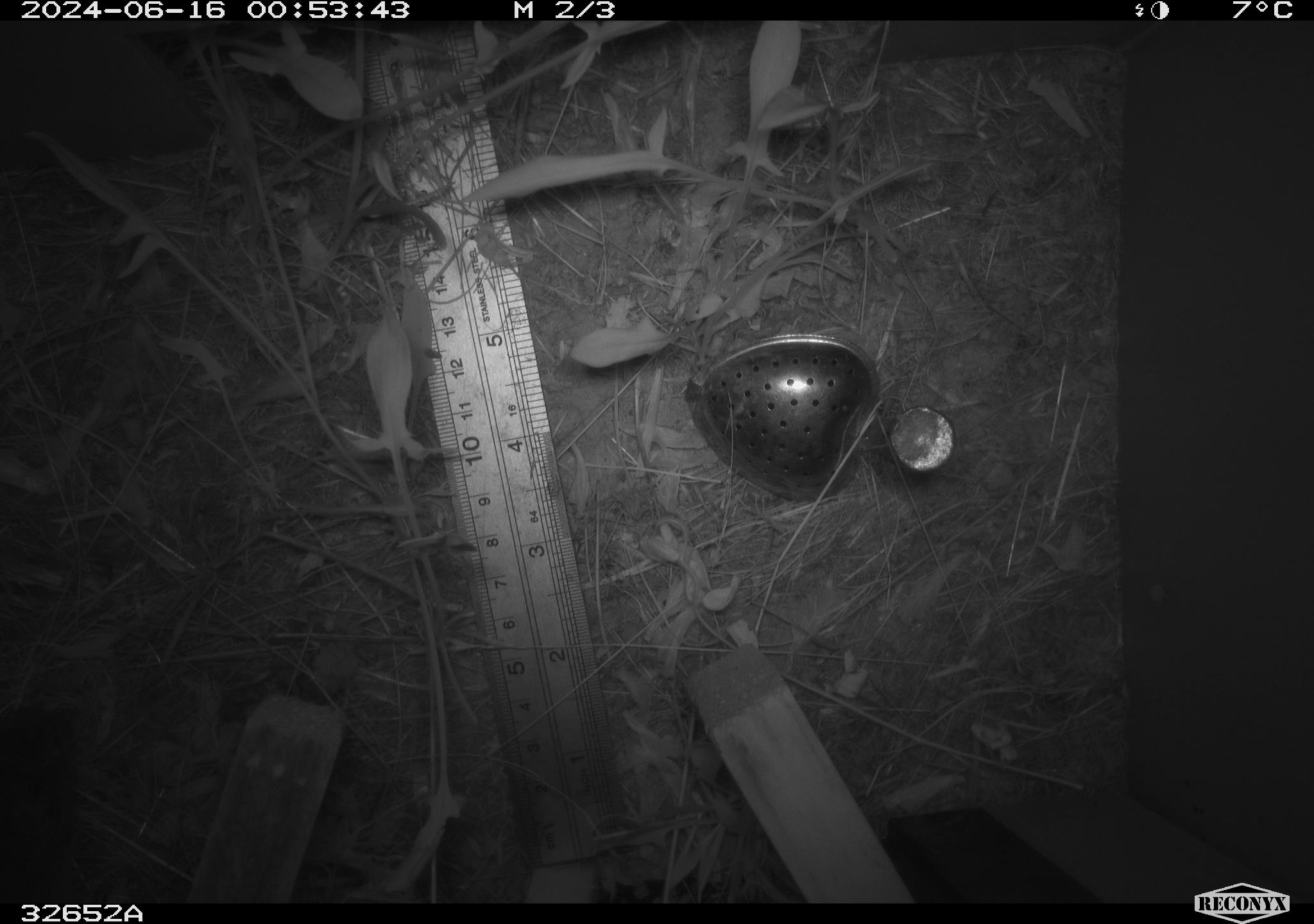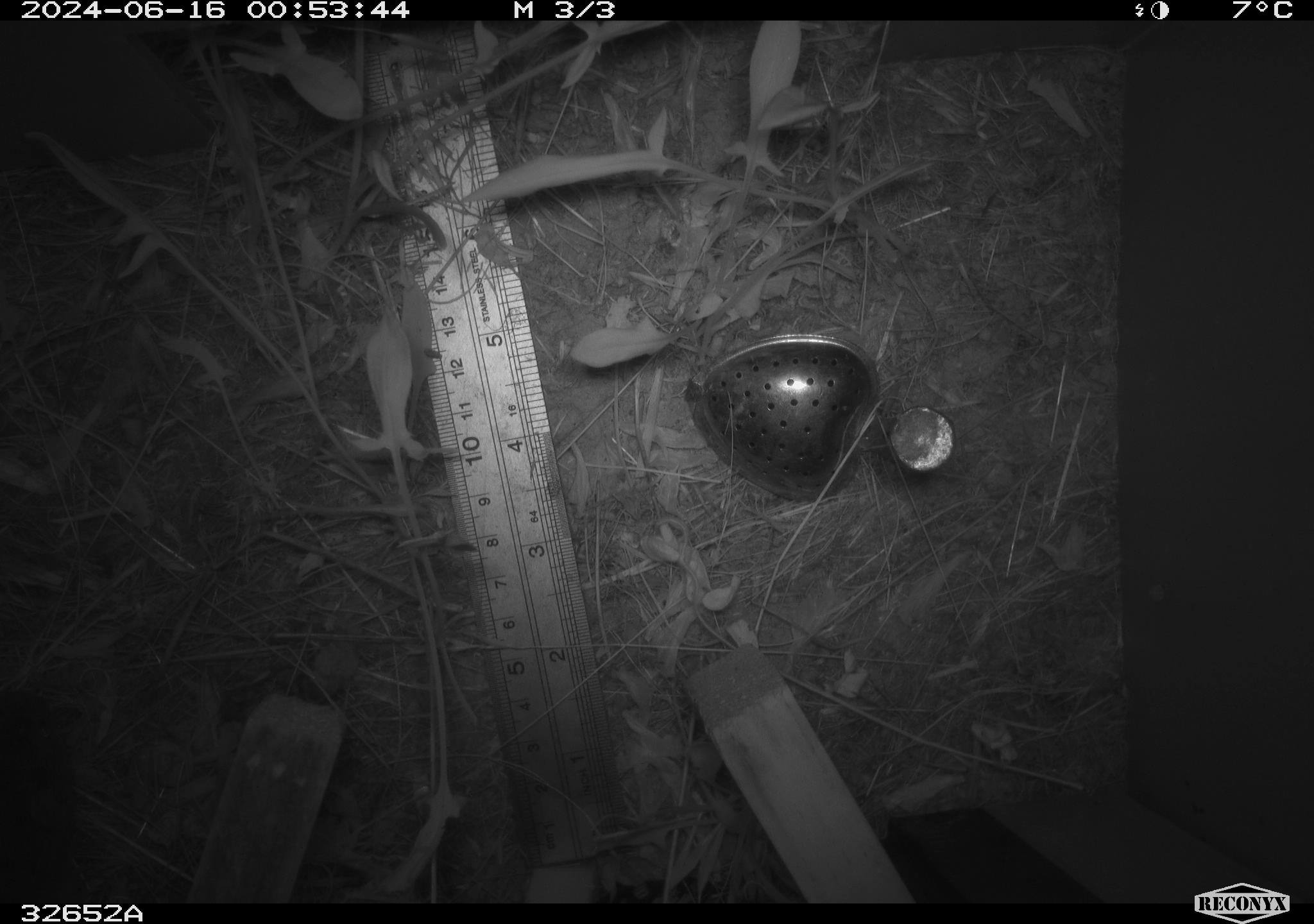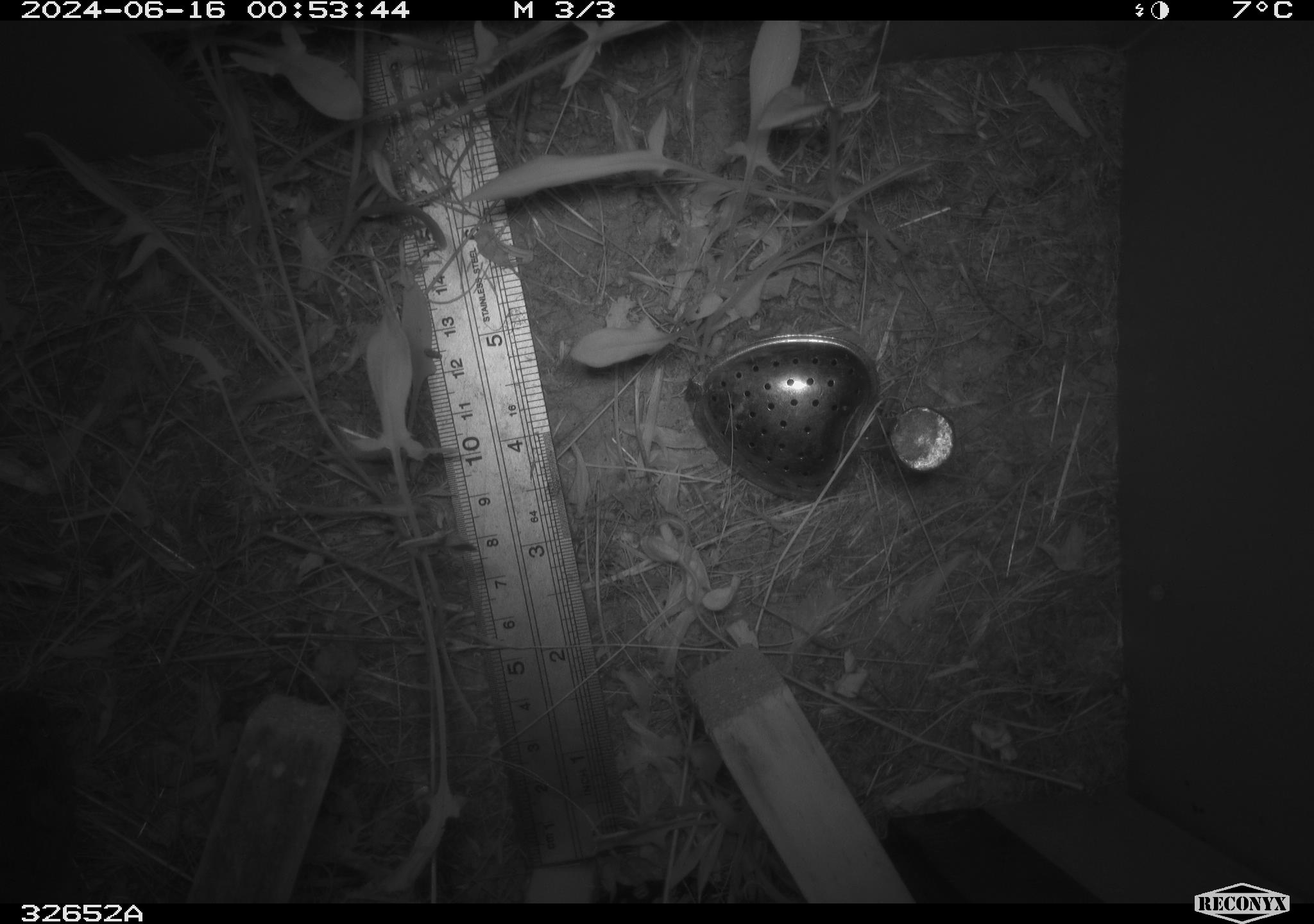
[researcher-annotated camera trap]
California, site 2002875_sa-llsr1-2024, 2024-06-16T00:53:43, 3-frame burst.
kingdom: Animalia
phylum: Chordata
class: Mammalia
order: Rodentia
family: Cricetidae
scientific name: Arvicolinae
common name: voles, lemmings, and muskrats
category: arvicolinae subfamily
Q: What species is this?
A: Arvicolinae subfamily (voles, lemmings, and muskrats) (Arvicolinae).